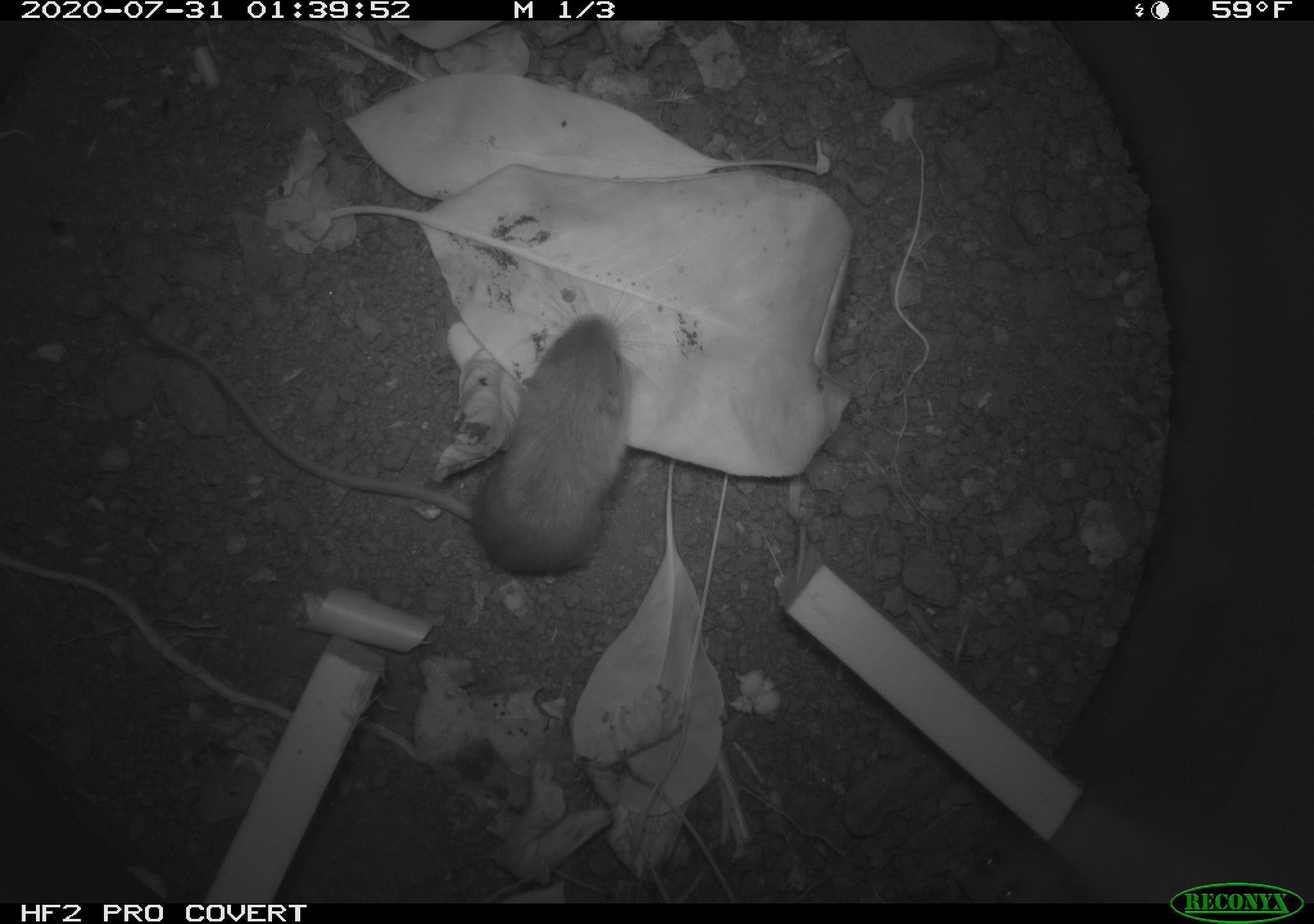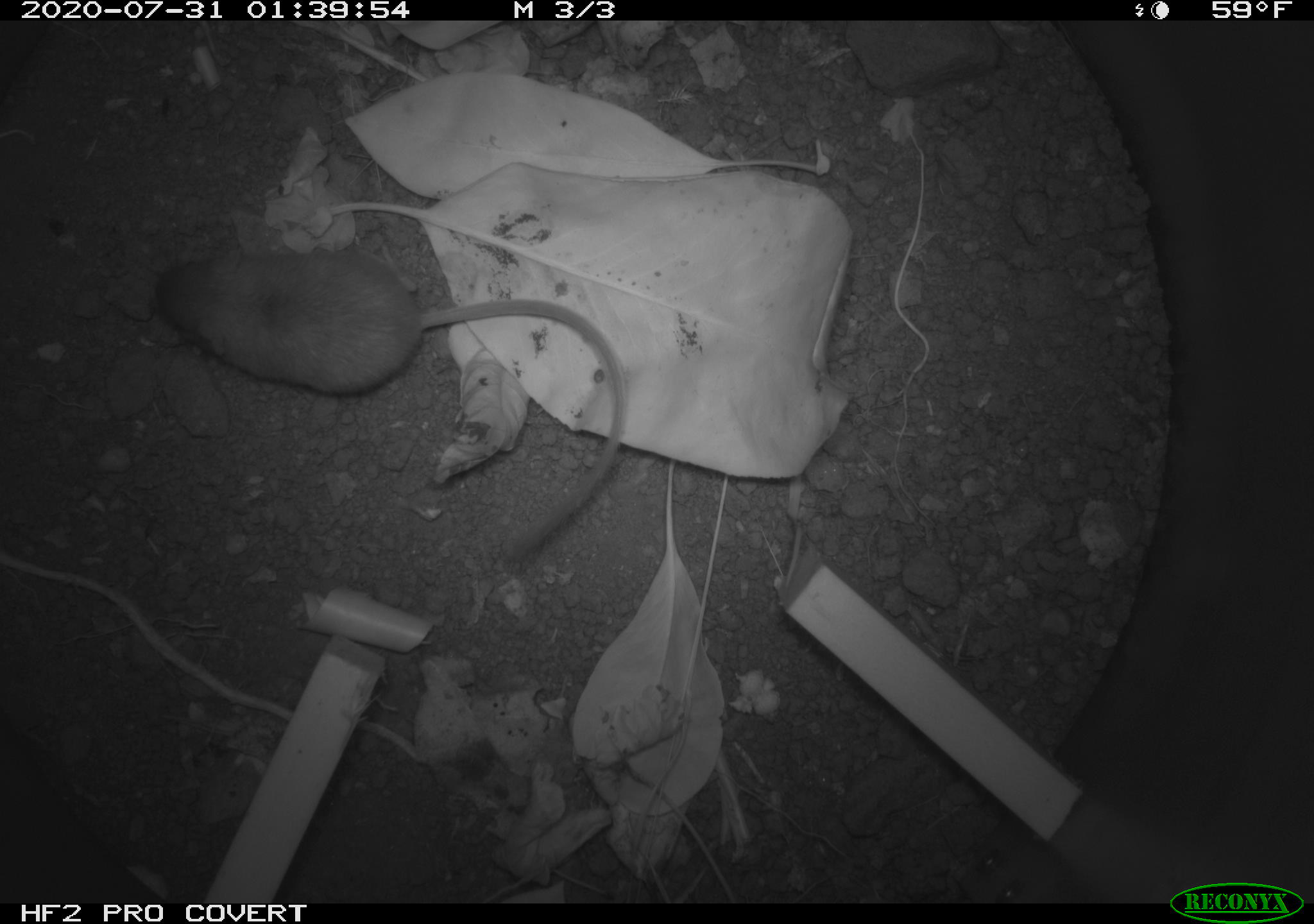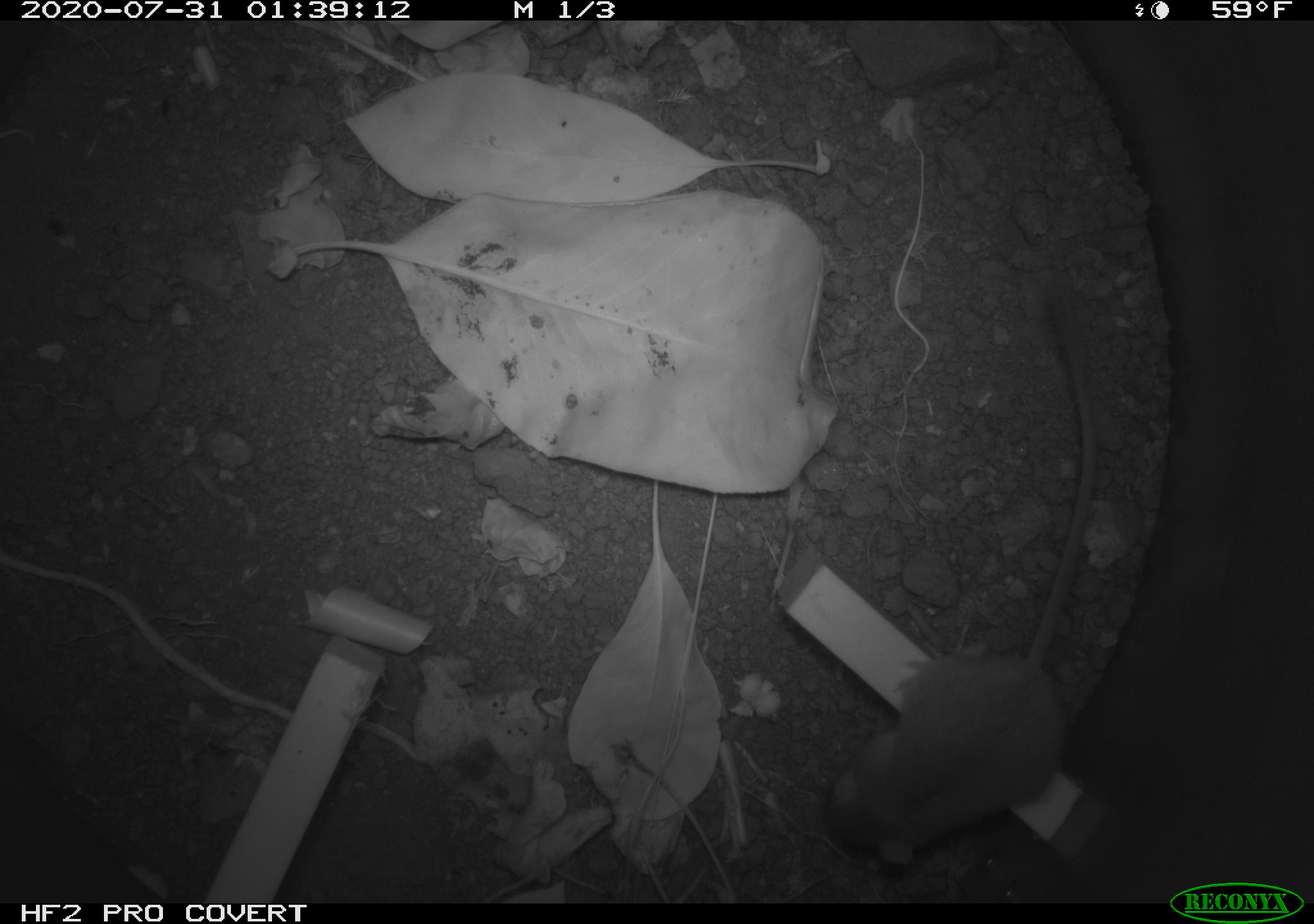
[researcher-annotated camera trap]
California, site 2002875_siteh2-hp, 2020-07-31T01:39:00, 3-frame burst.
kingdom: Animalia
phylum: Chordata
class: Mammalia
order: Rodentia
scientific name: Rodentia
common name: rodent